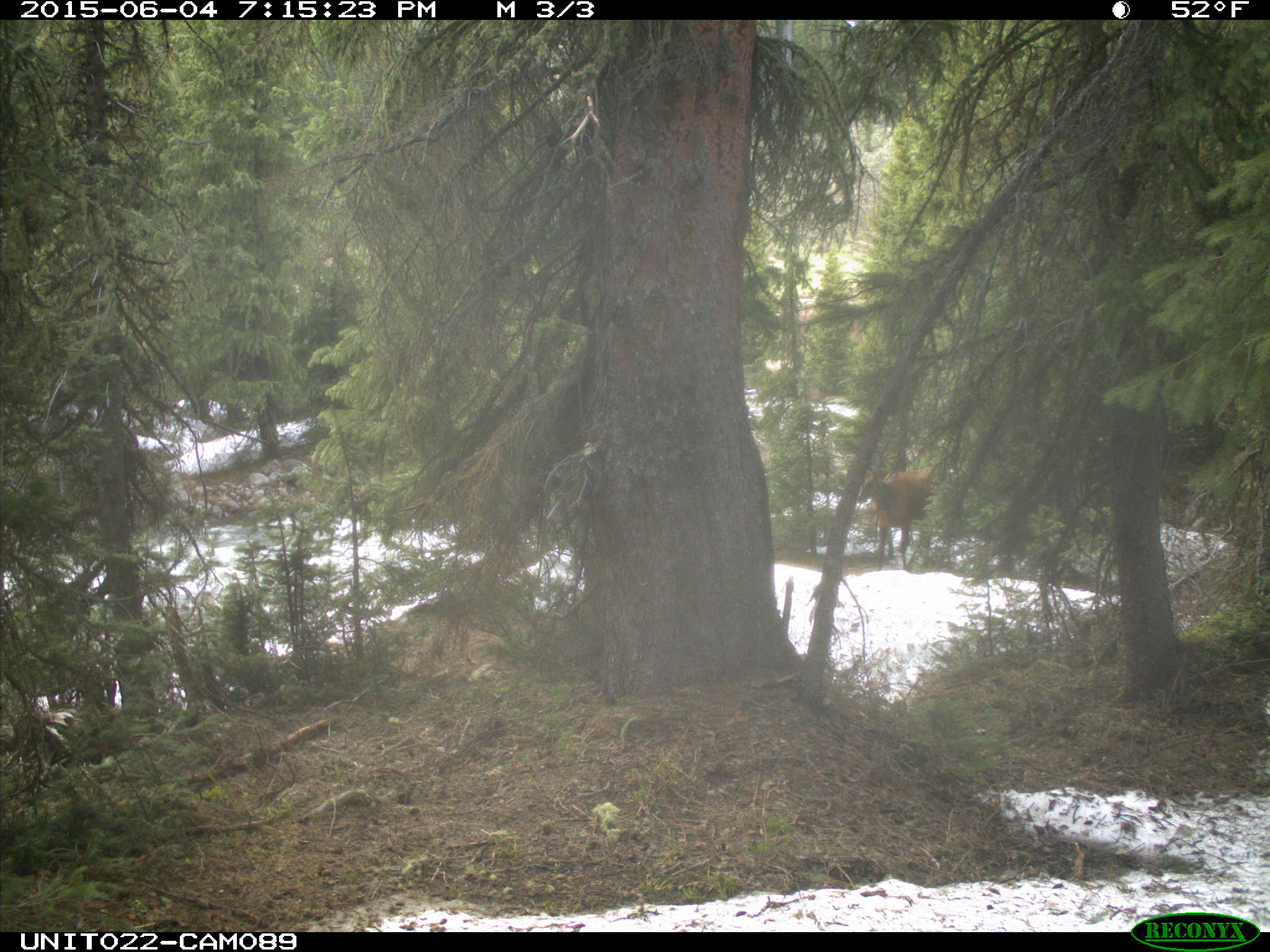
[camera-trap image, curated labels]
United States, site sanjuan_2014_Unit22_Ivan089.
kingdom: Animalia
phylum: Chordata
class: Mammalia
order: Artiodactyla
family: Cervidae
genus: Cervus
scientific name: Cervus elaphus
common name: red deer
Cervus elaphus (red deer).